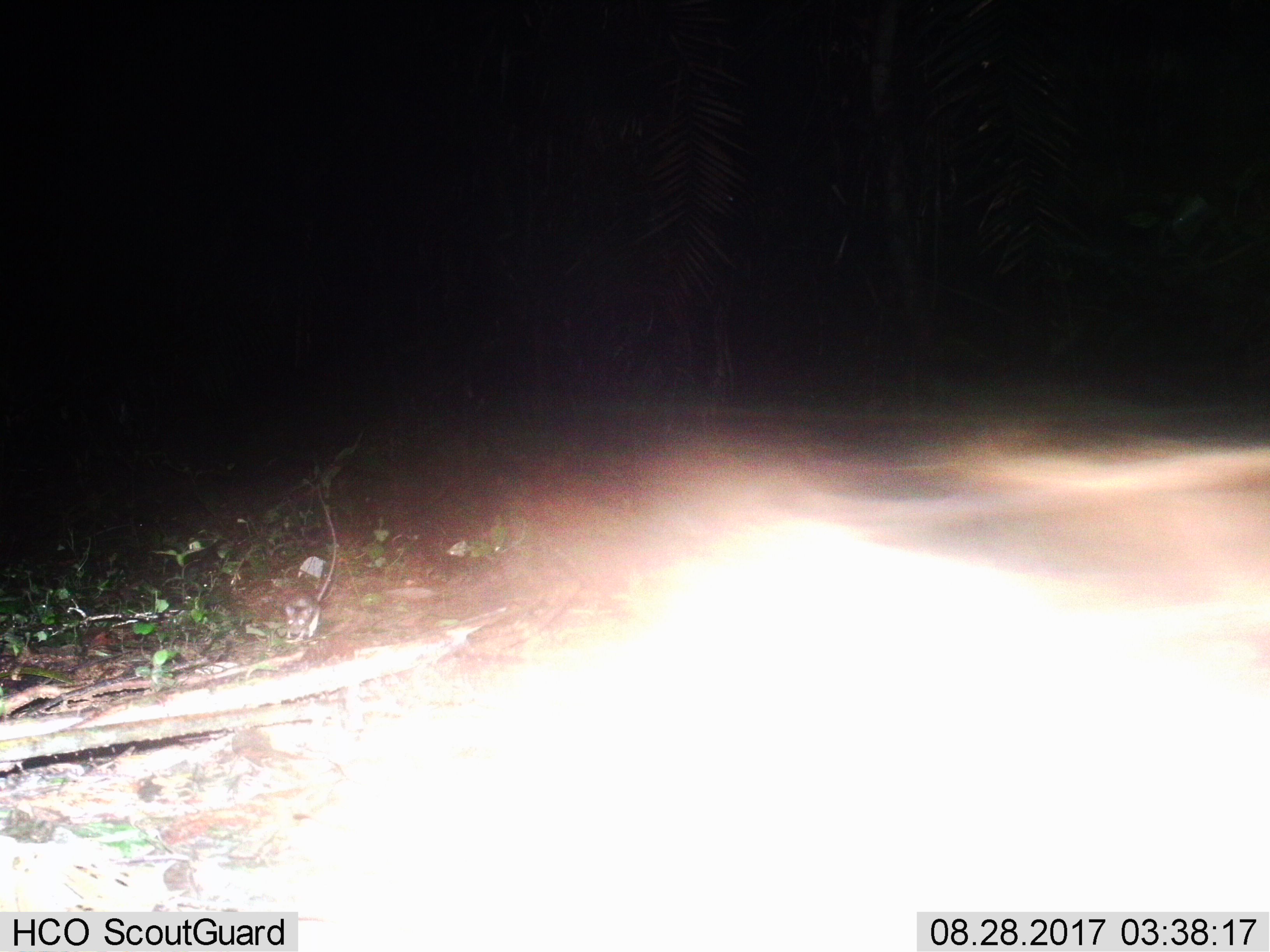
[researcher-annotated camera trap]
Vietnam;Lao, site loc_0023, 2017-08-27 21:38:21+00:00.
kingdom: Animalia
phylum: Chordata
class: Mammalia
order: Rodentia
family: Muridae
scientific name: Muridae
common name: old-world mice and rats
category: unidentified murid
Unidentified murid (old-world mice and rats) (Muridae). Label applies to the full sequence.